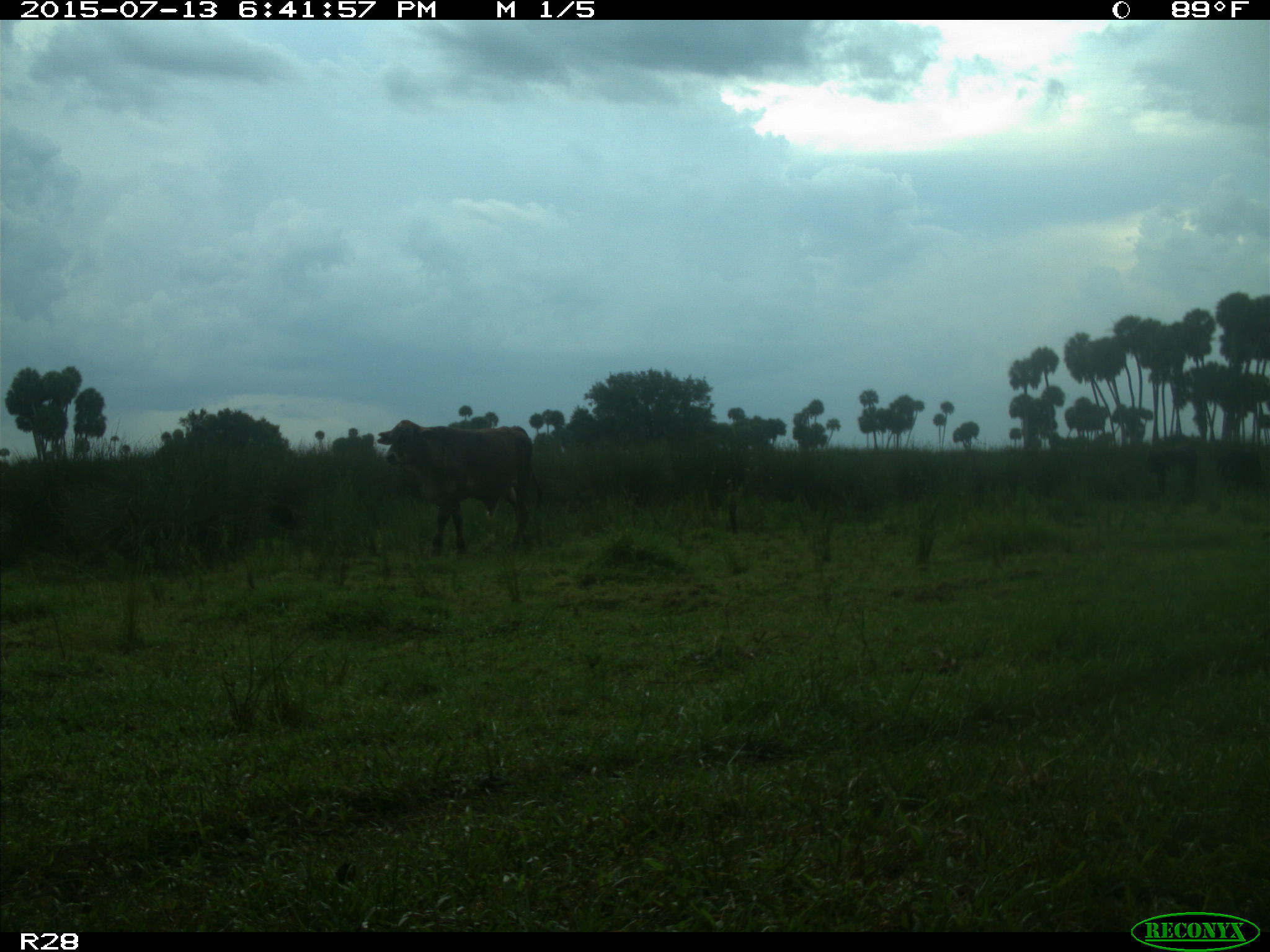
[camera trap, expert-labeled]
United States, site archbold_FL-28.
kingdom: Animalia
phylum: Chordata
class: Mammalia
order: Artiodactyla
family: Bovidae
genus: Bos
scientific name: Bos taurus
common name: domestic cow